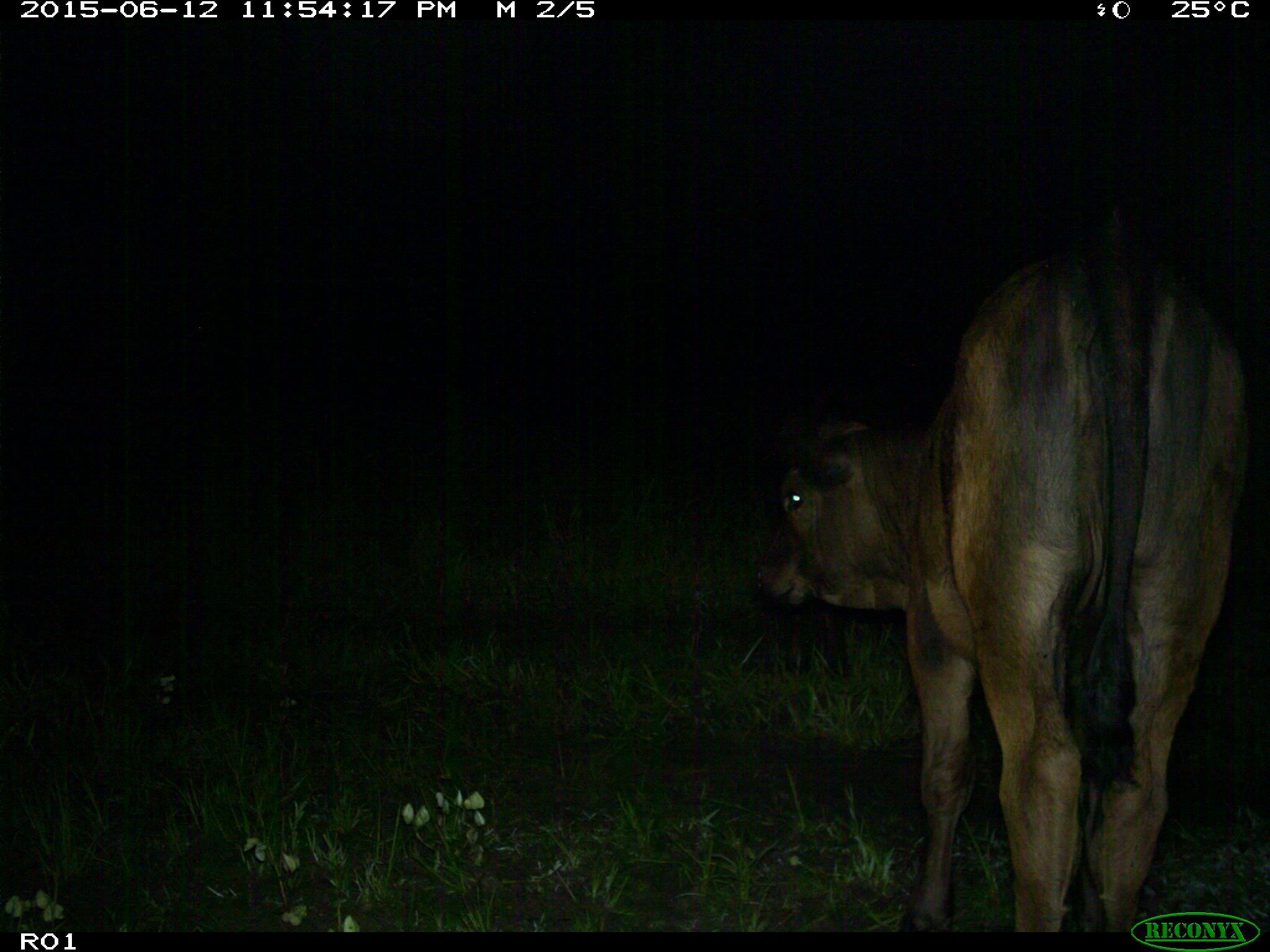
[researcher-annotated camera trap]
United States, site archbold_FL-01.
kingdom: Animalia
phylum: Chordata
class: Mammalia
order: Artiodactyla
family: Bovidae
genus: Bos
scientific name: Bos taurus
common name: domestic cow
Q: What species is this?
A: Bos taurus (domestic cow).